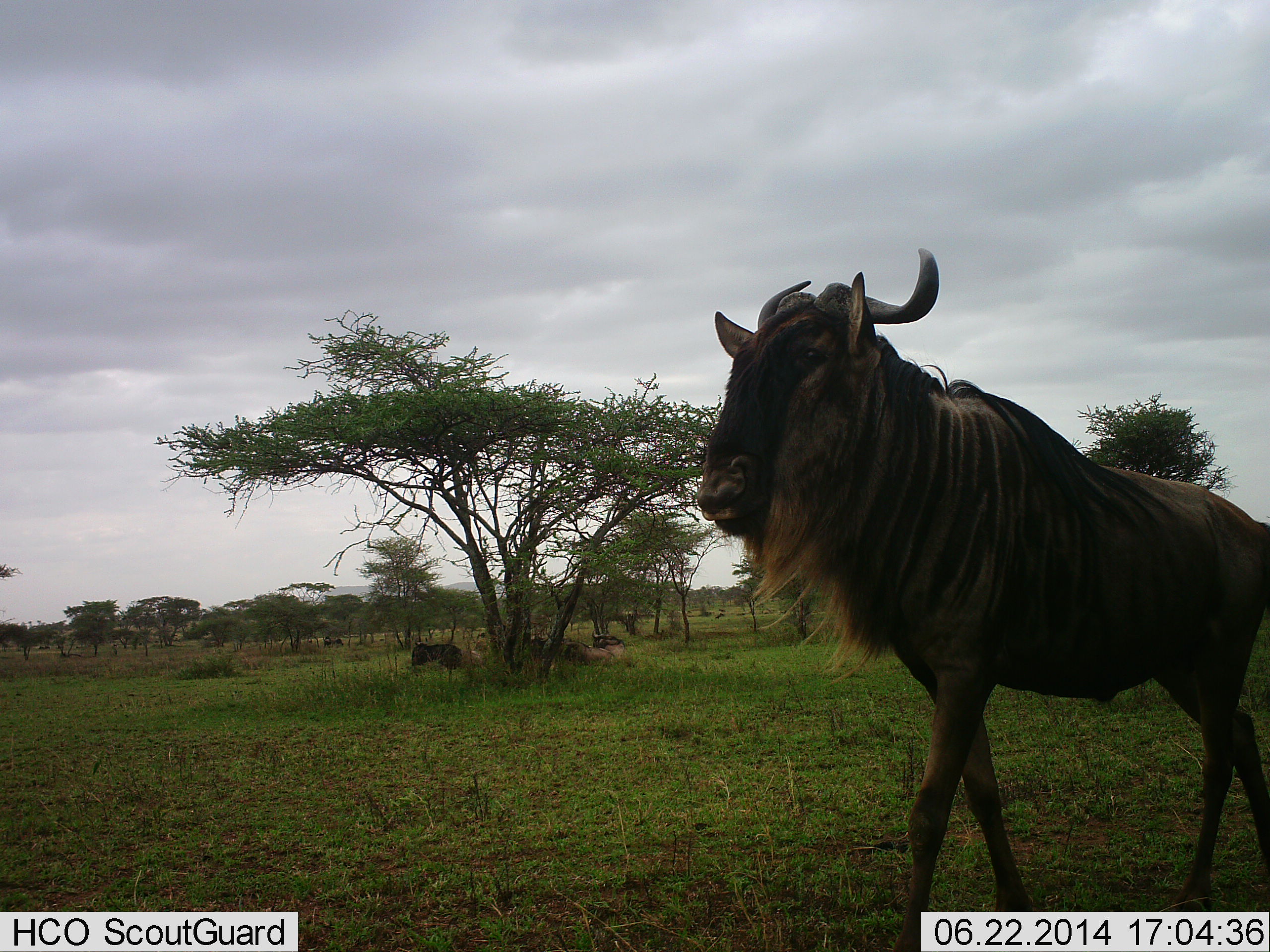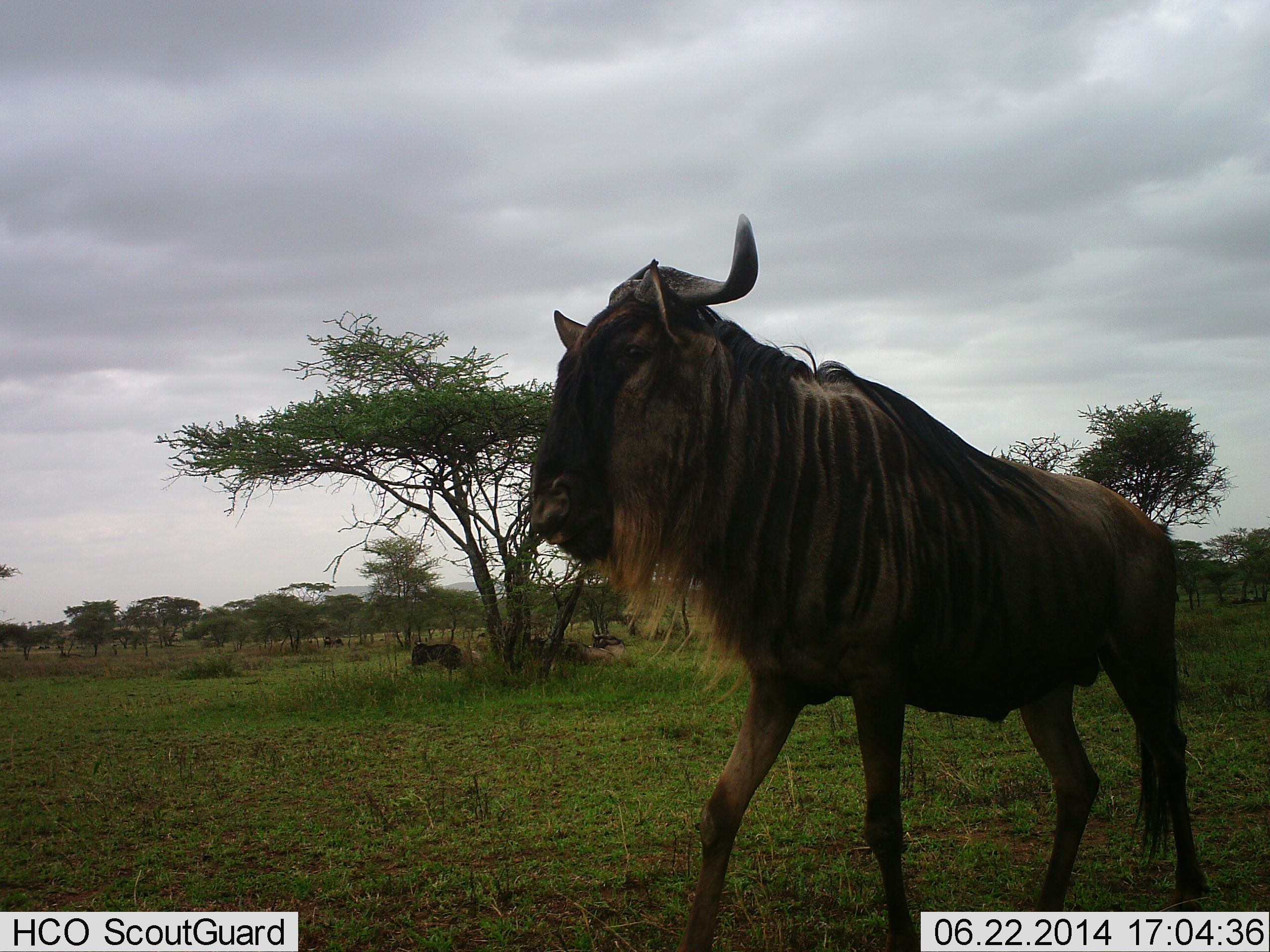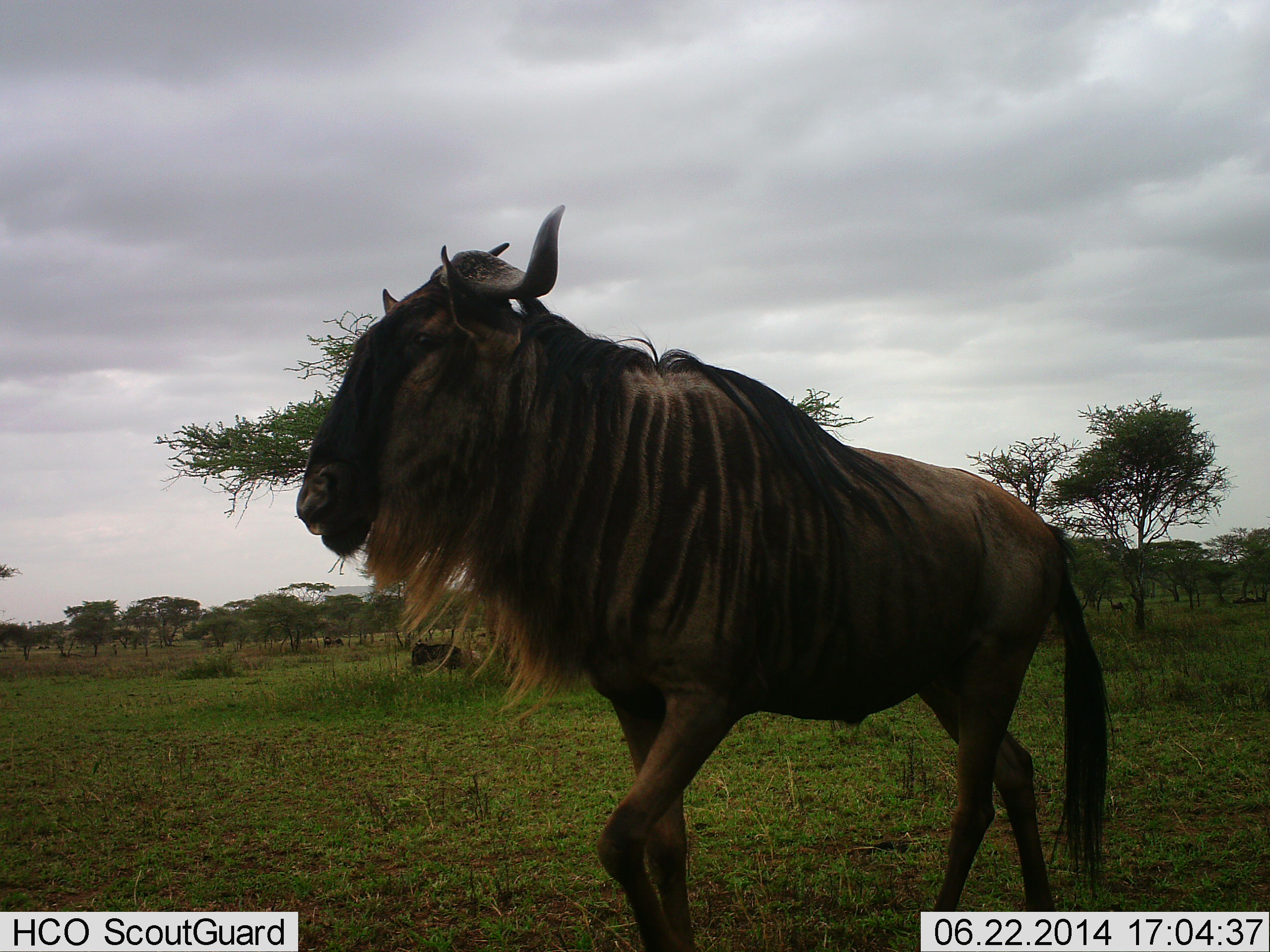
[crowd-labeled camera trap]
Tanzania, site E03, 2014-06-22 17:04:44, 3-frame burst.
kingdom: Animalia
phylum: Chordata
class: Mammalia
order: Artiodactyla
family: Bovidae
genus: Connochaetes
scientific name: Connochaetes taurinus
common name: blue wildebeest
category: wildebeest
Wildebeest (blue wildebeest) (Connochaetes taurinus), count 1. Behavior (volunteer vote fractions): standing 20%, resting 20%, moving 80%, interacting 0%. Young present (vote fraction): 0%. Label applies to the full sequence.